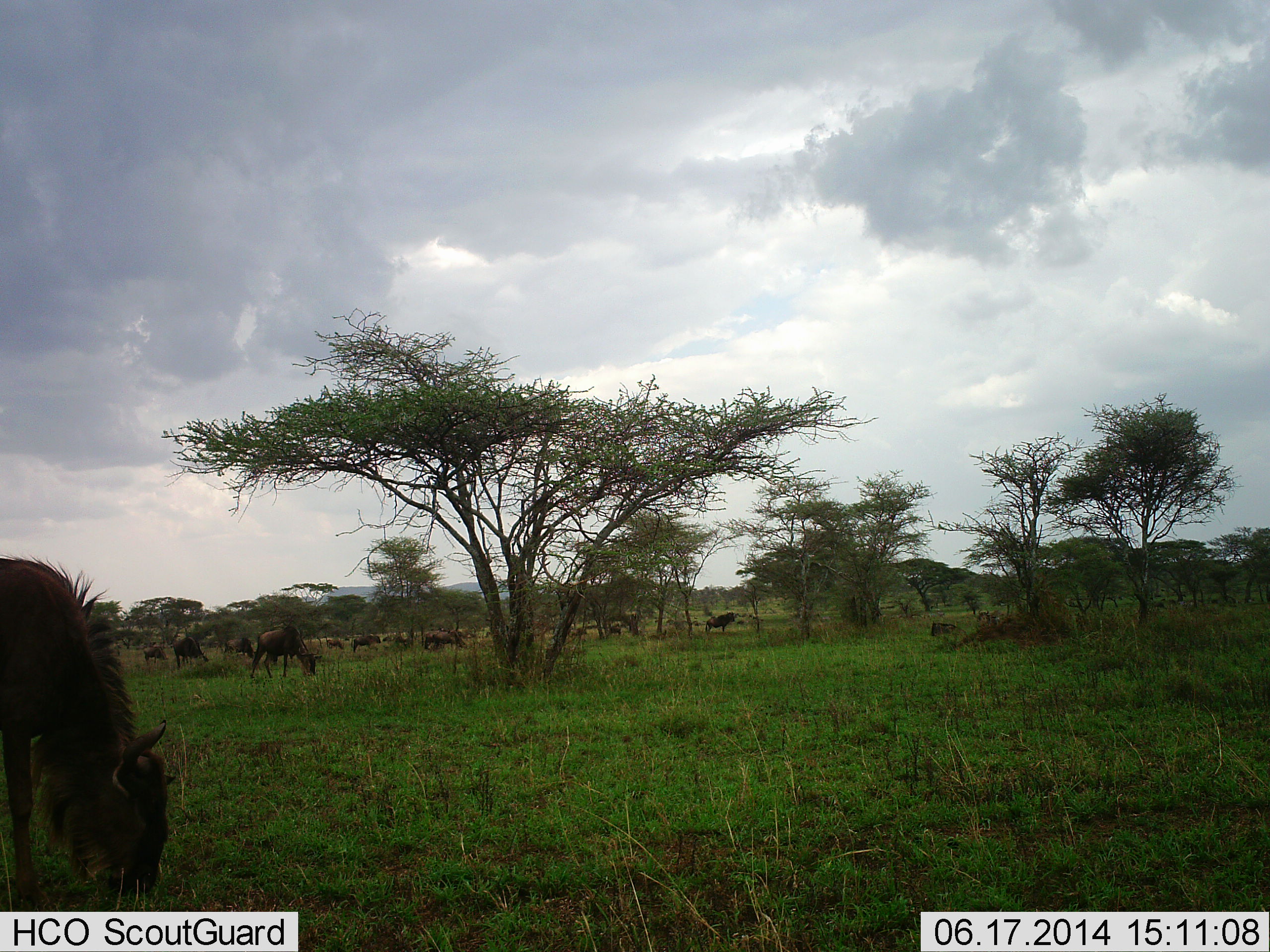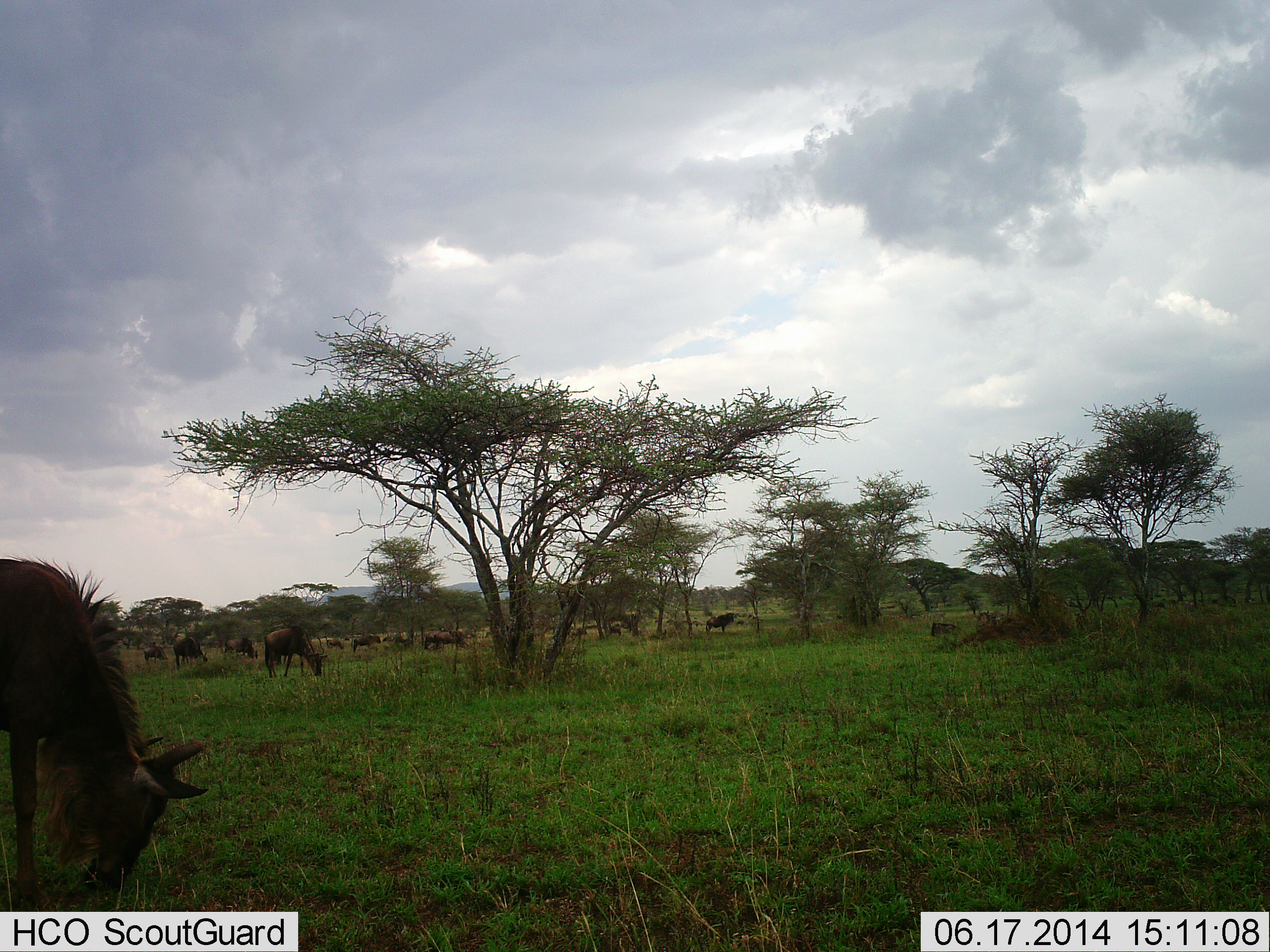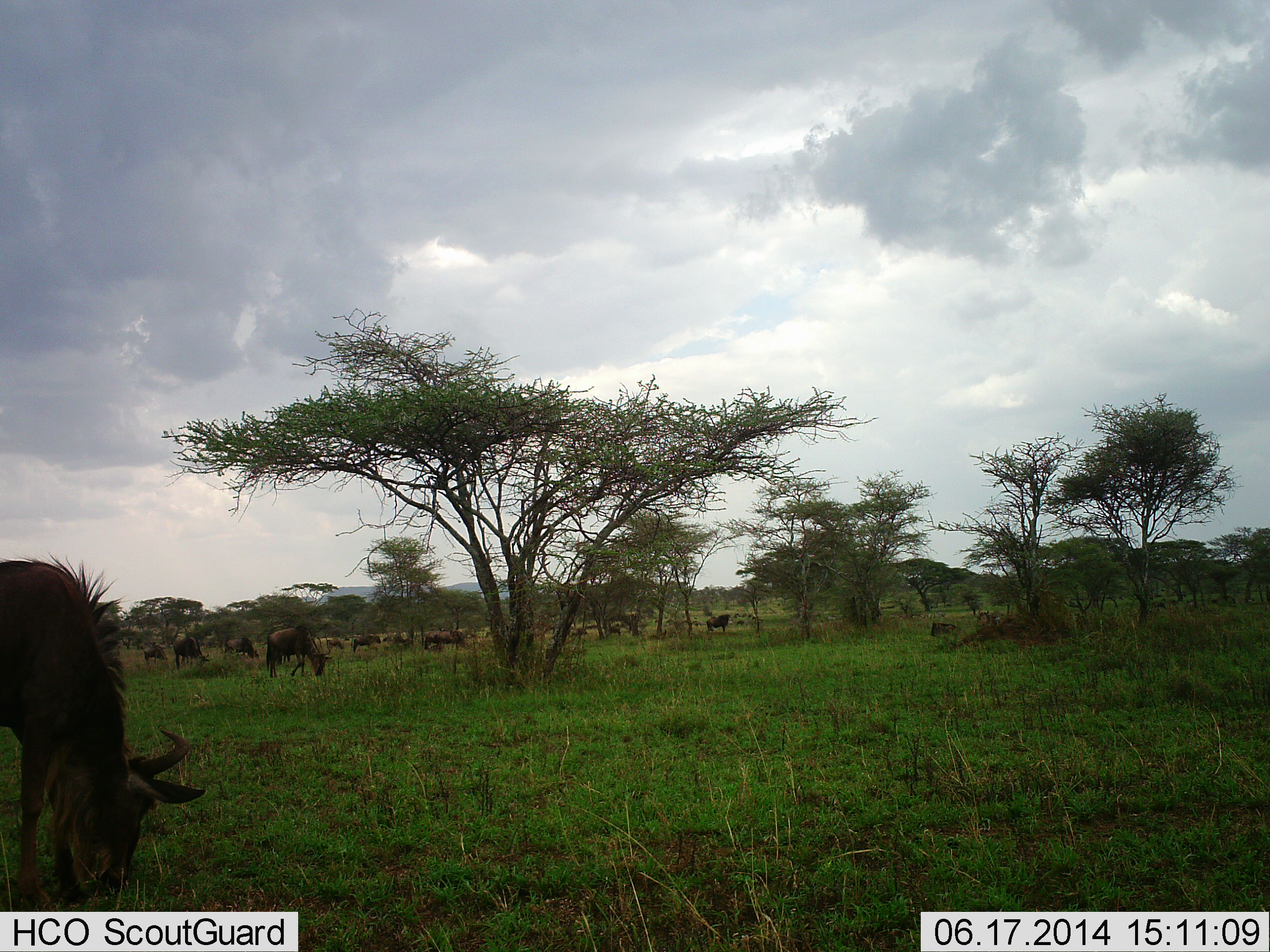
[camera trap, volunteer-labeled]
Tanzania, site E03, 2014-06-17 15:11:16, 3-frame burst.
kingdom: Animalia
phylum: Chordata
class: Mammalia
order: Artiodactyla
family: Bovidae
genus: Connochaetes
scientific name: Connochaetes taurinus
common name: blue wildebeest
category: wildebeest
Wildebeest (blue wildebeest) (Connochaetes taurinus), count 11-50. Behavior (volunteer vote fractions): standing 50%, resting 0%, moving 10%, interacting 0%. Young present (vote fraction): 0%. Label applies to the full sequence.